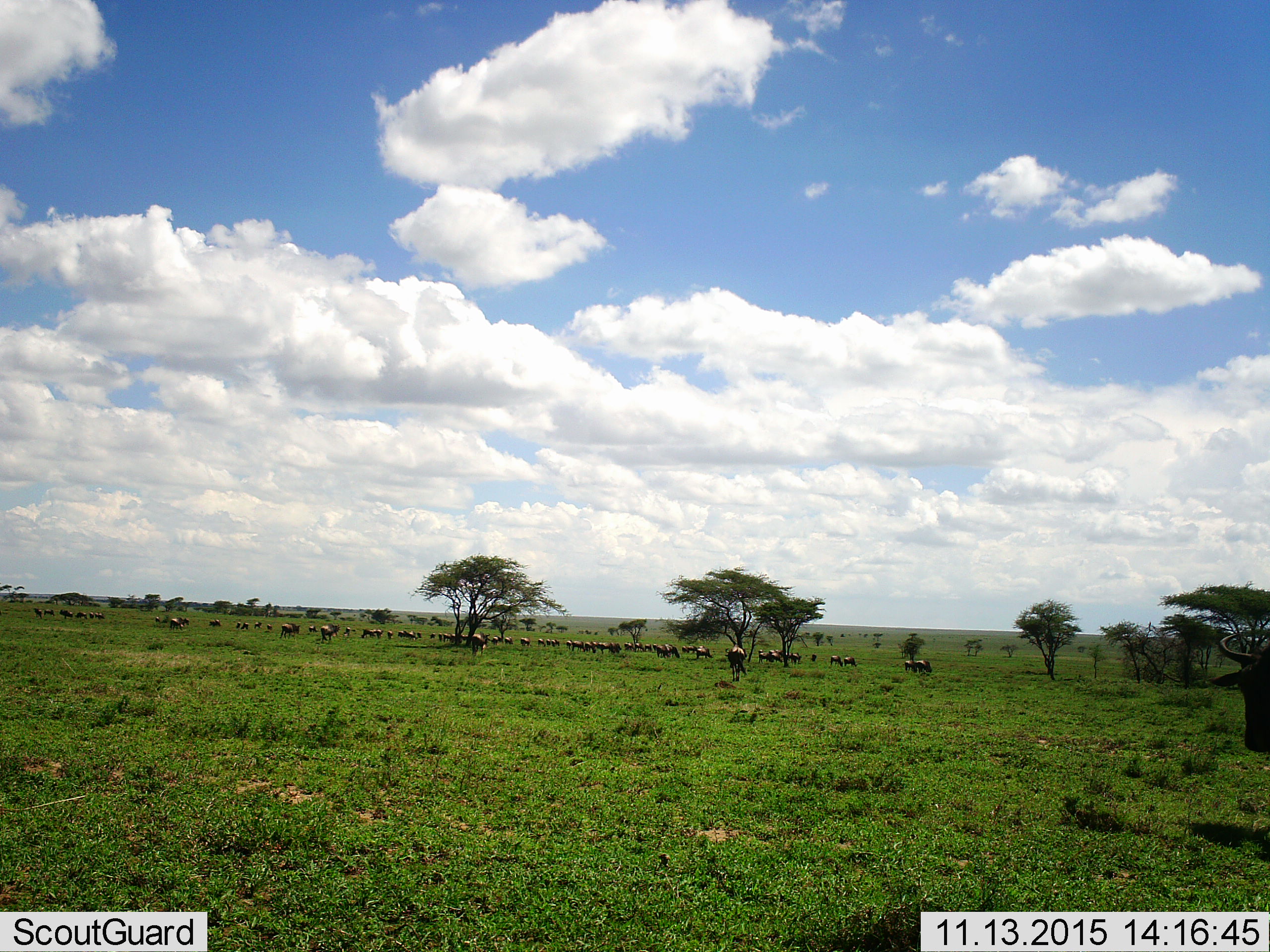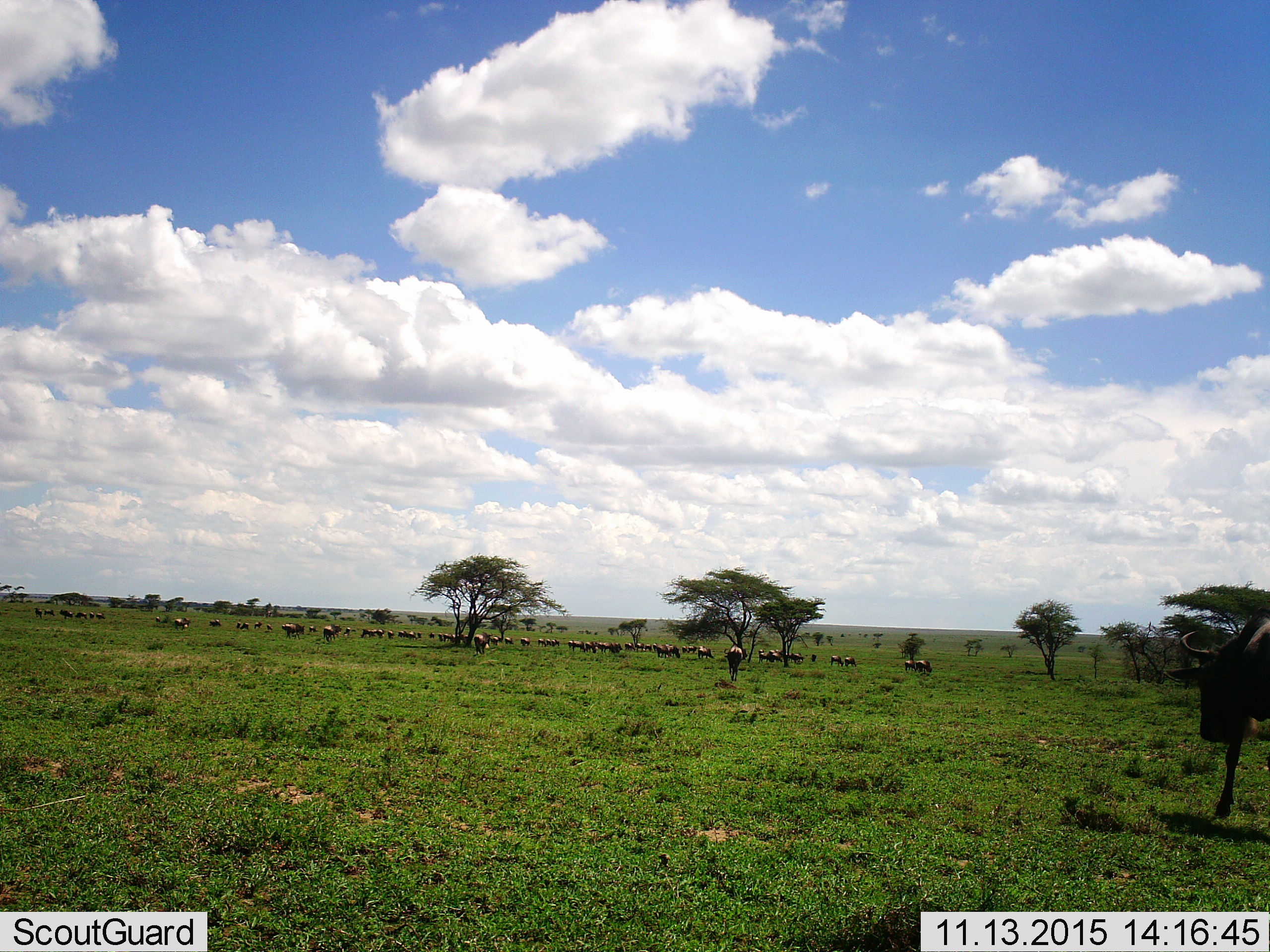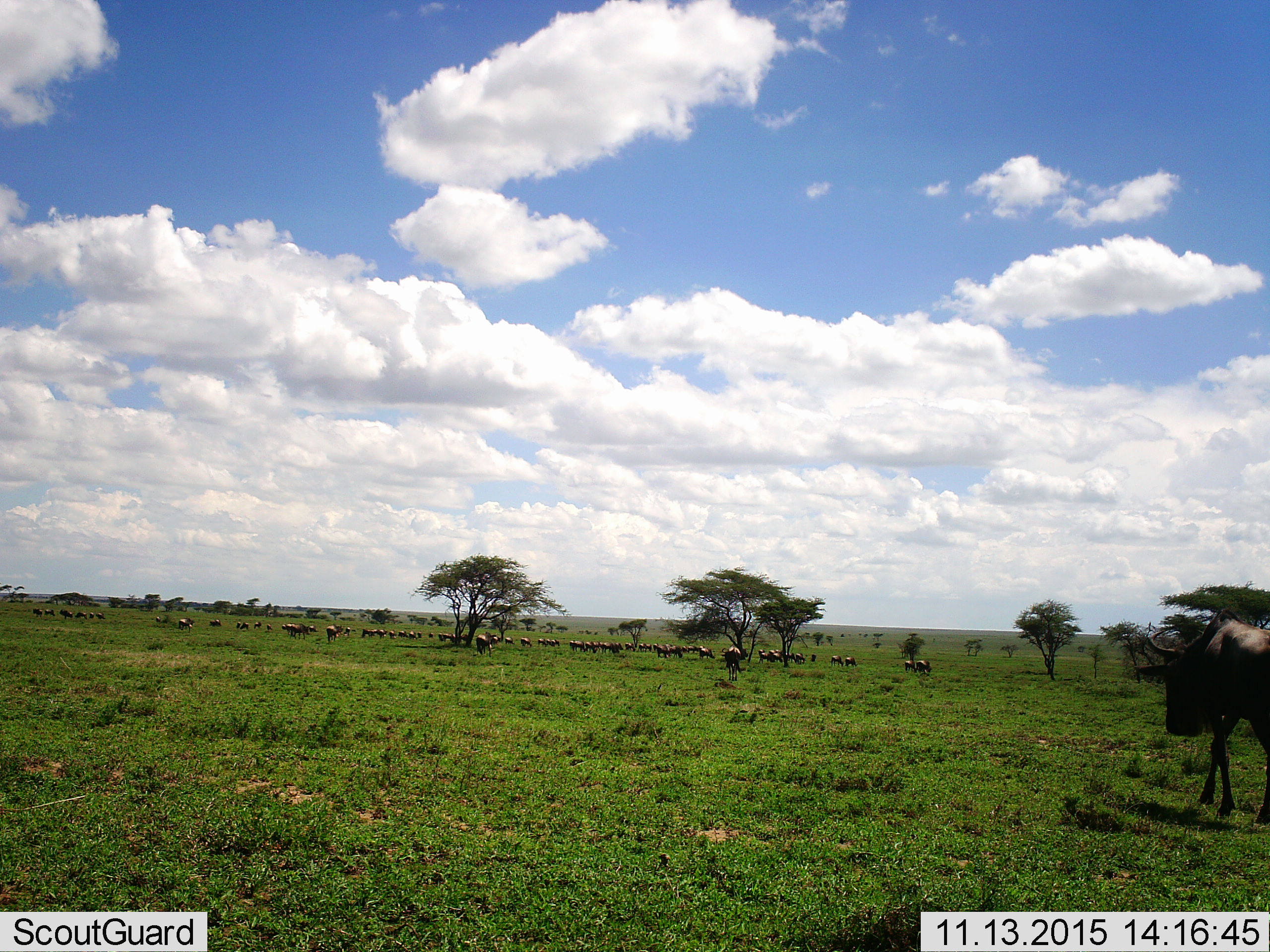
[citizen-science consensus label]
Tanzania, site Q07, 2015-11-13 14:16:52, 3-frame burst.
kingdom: Animalia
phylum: Chordata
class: Mammalia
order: Artiodactyla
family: Bovidae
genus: Connochaetes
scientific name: Connochaetes taurinus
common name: blue wildebeest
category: wildebeest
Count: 51+.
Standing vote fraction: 50%.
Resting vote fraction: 0%.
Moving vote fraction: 50%.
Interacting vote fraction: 25%.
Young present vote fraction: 25%.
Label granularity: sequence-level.